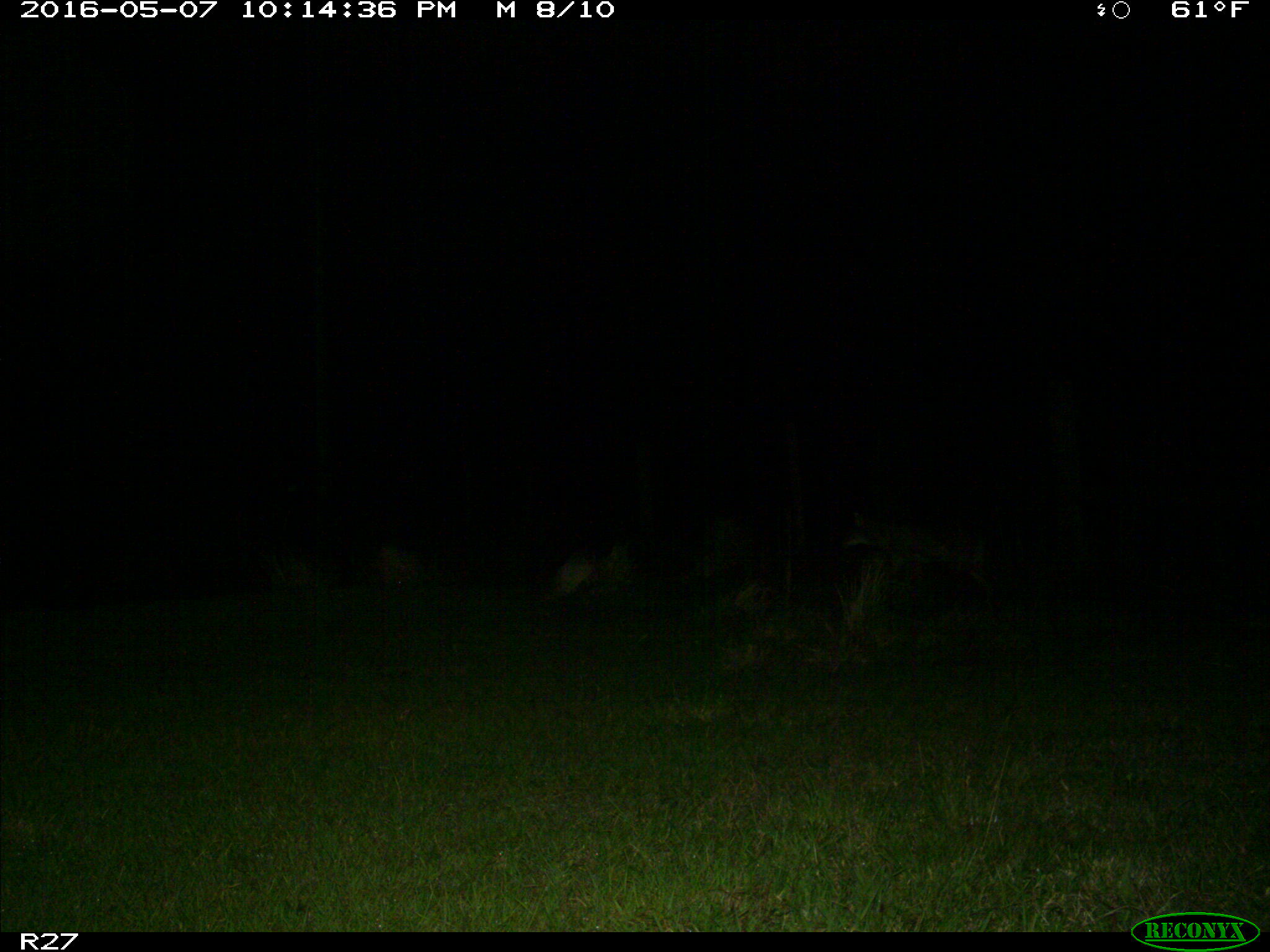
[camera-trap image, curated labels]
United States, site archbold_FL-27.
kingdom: Animalia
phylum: Chordata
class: Mammalia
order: Carnivora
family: Canidae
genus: Canis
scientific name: Canis latrans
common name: coyote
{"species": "Canis latrans (coyote)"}